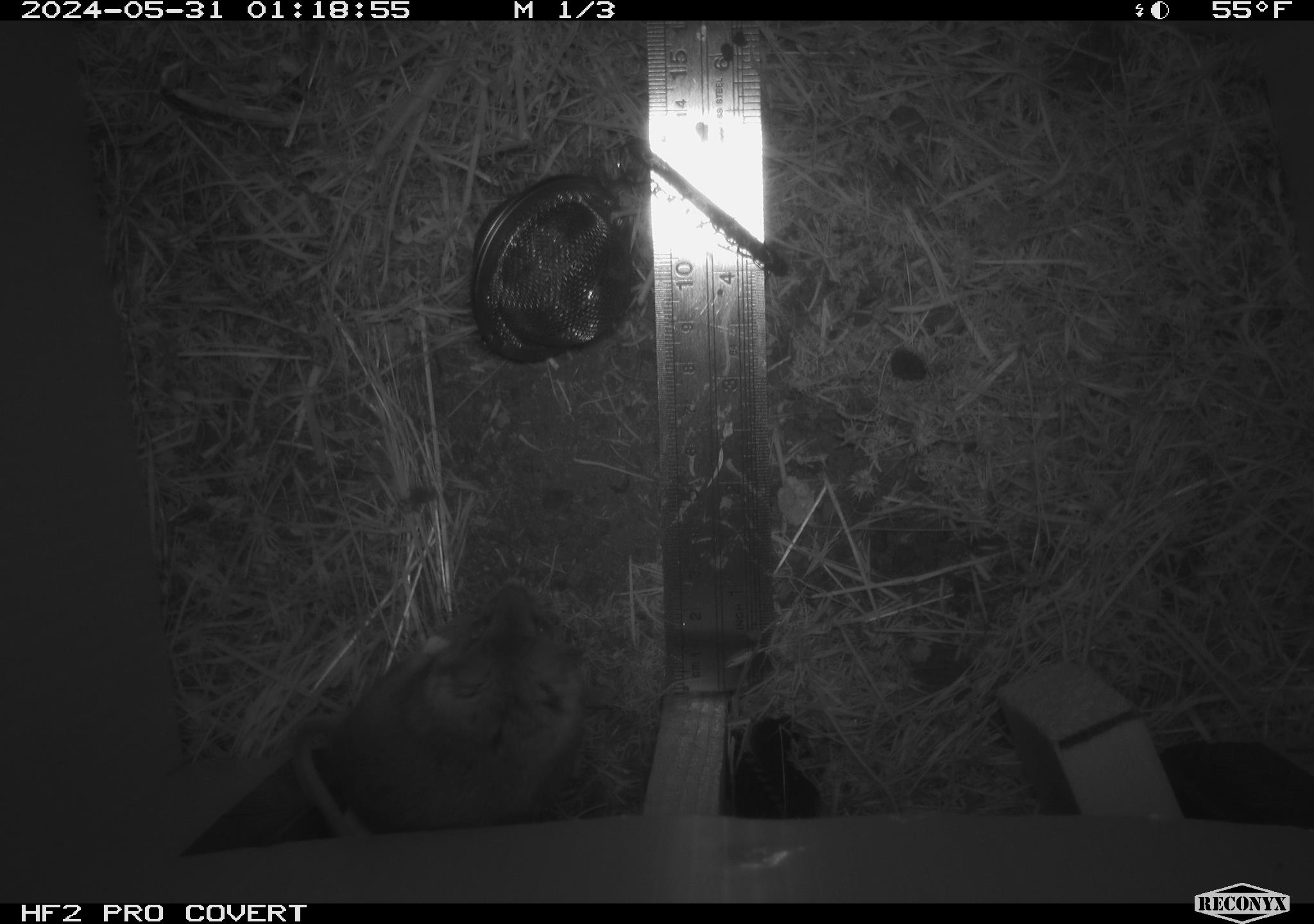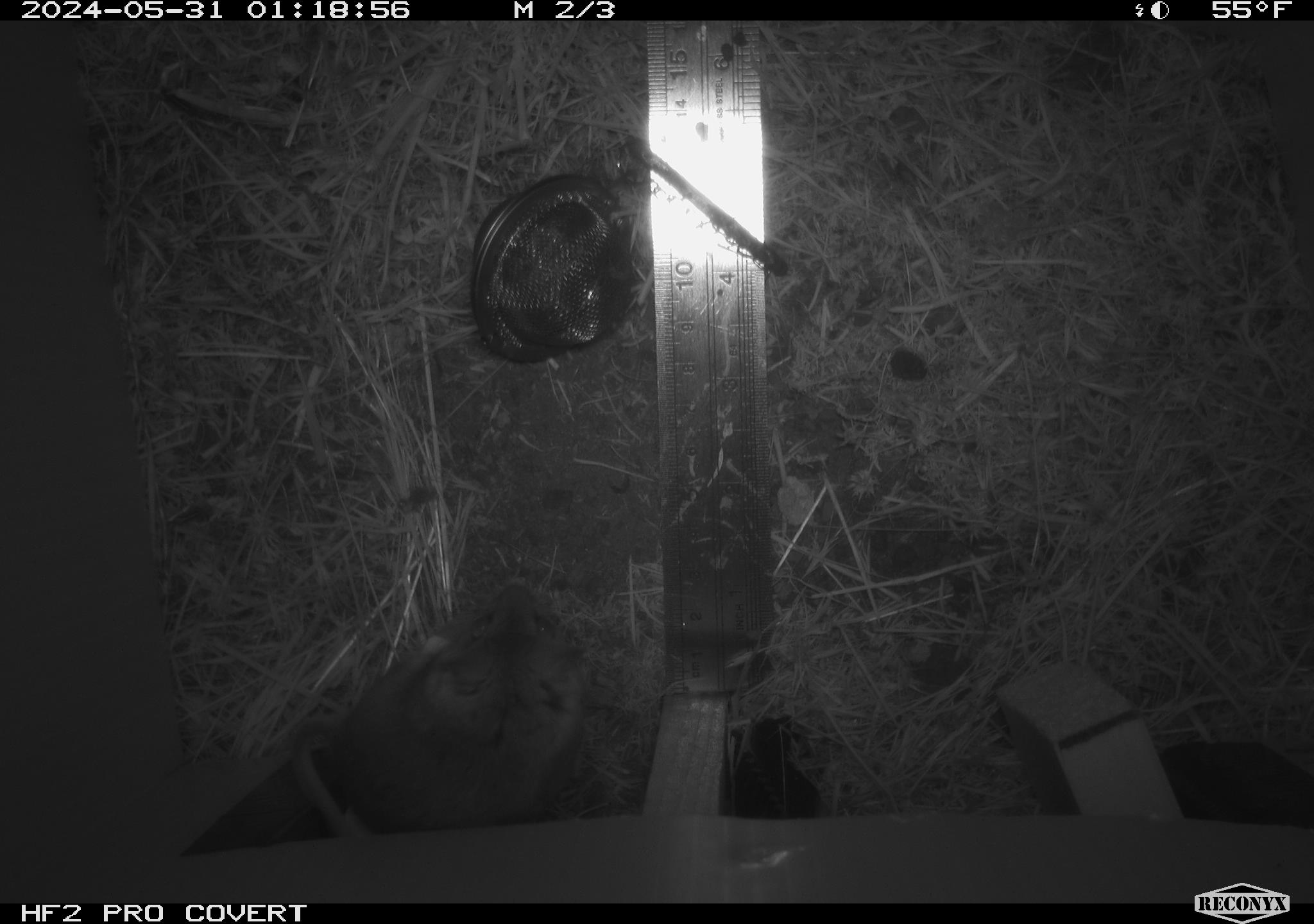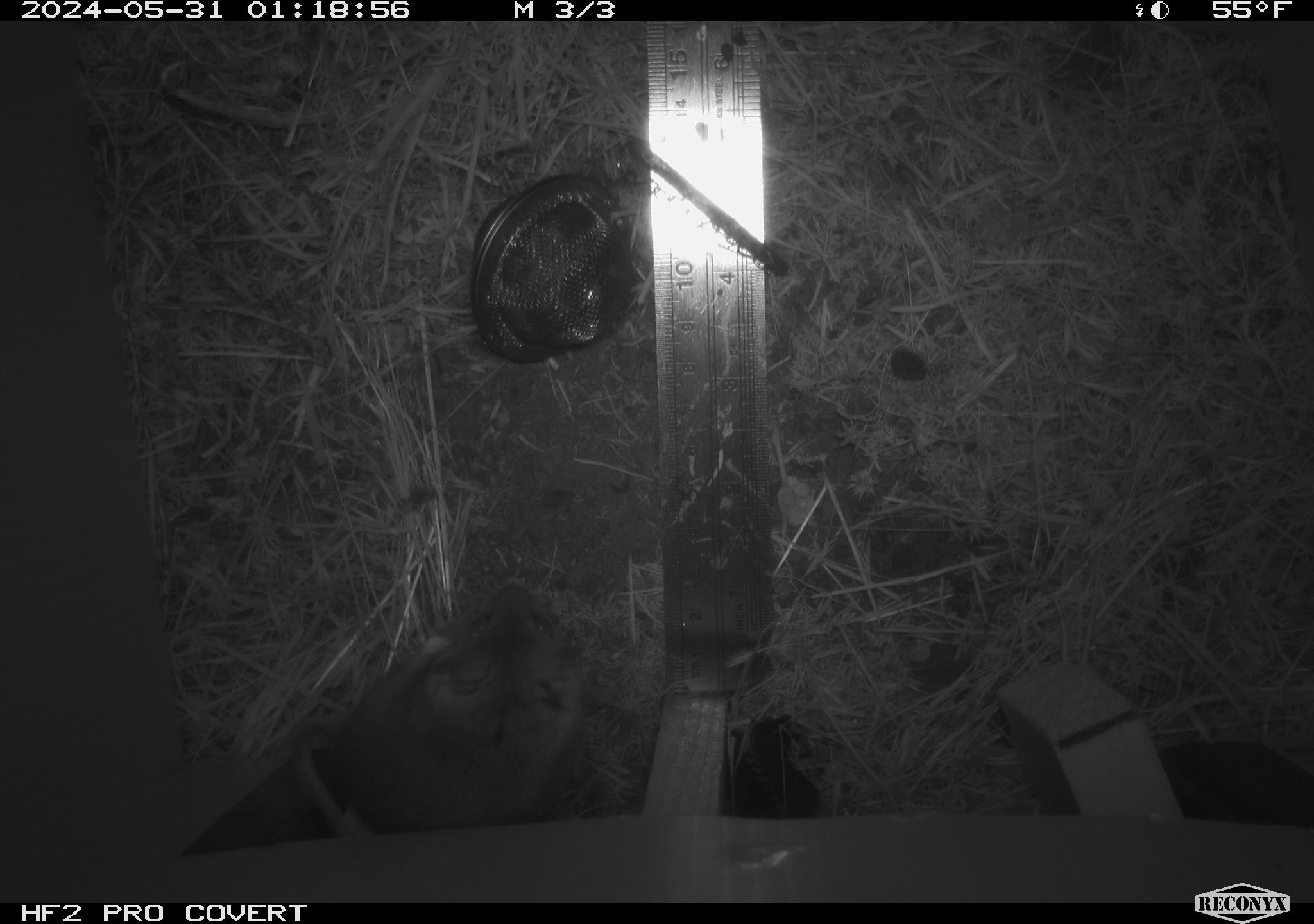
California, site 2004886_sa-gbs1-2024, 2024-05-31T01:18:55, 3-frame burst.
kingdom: Animalia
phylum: Chordata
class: Mammalia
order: Rodentia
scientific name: Rodentia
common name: mouse species